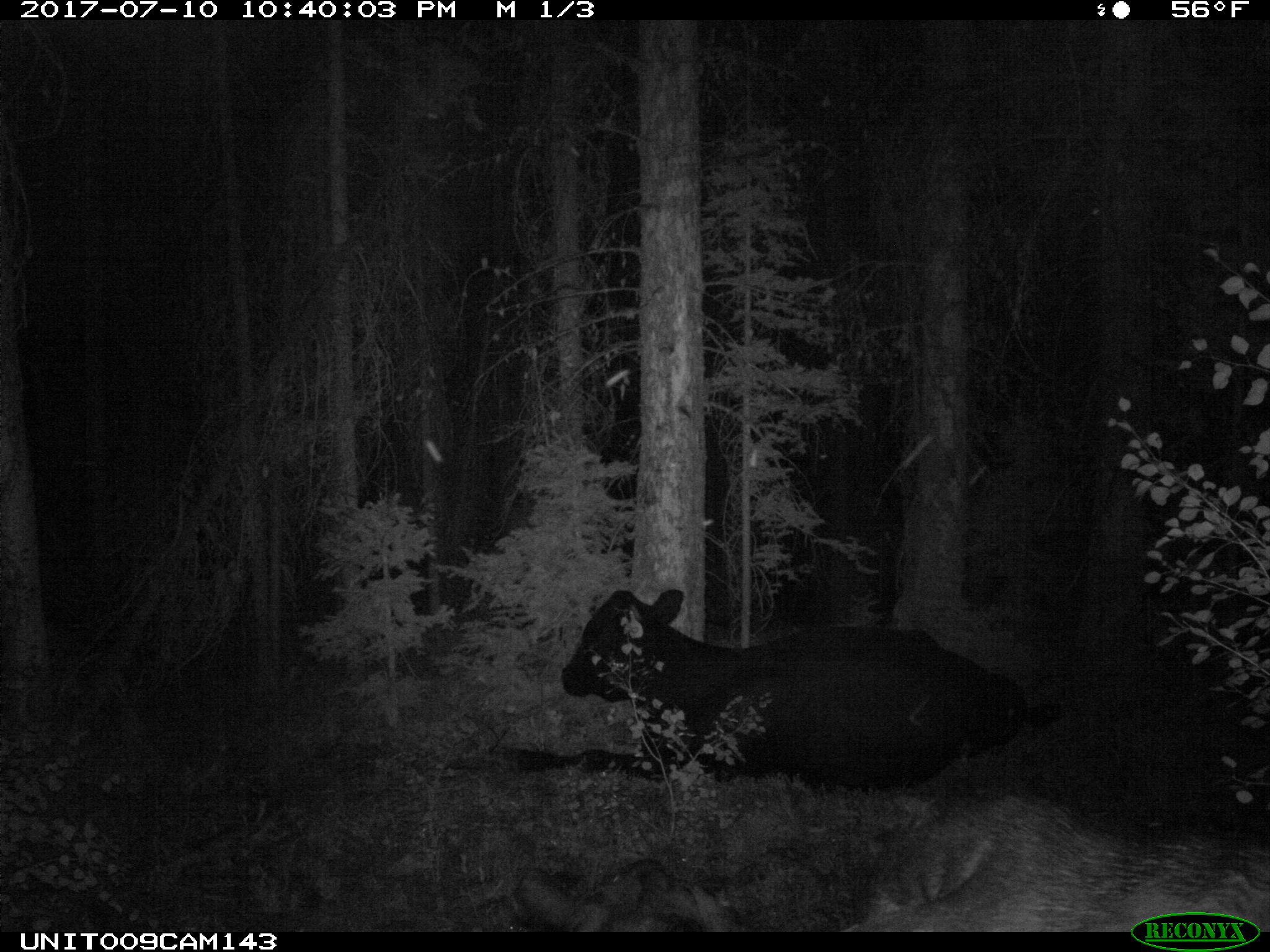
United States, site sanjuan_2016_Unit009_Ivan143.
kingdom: Animalia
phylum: Chordata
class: Mammalia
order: Artiodactyla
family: Bovidae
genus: Bos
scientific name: Bos taurus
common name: domestic cow